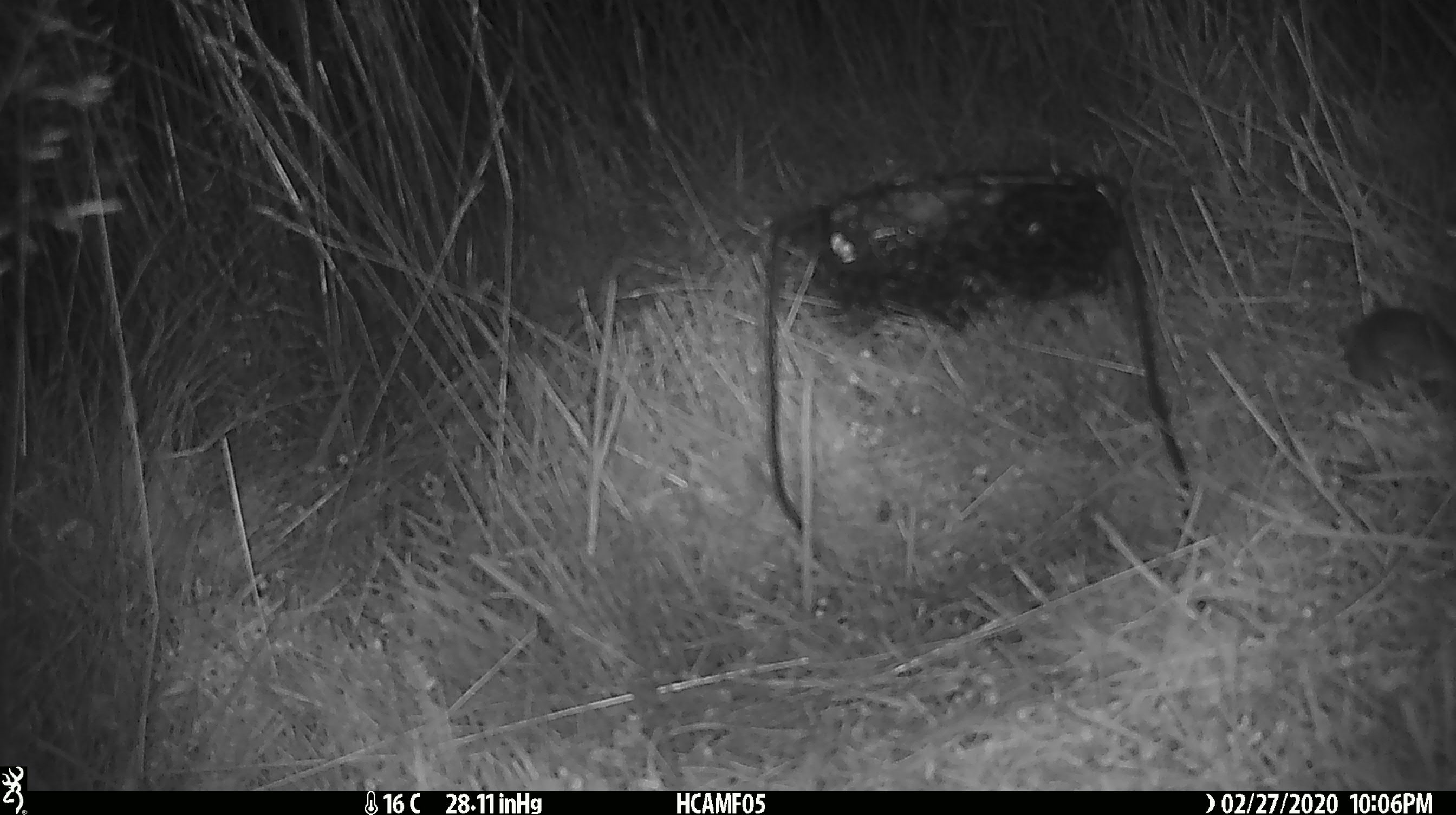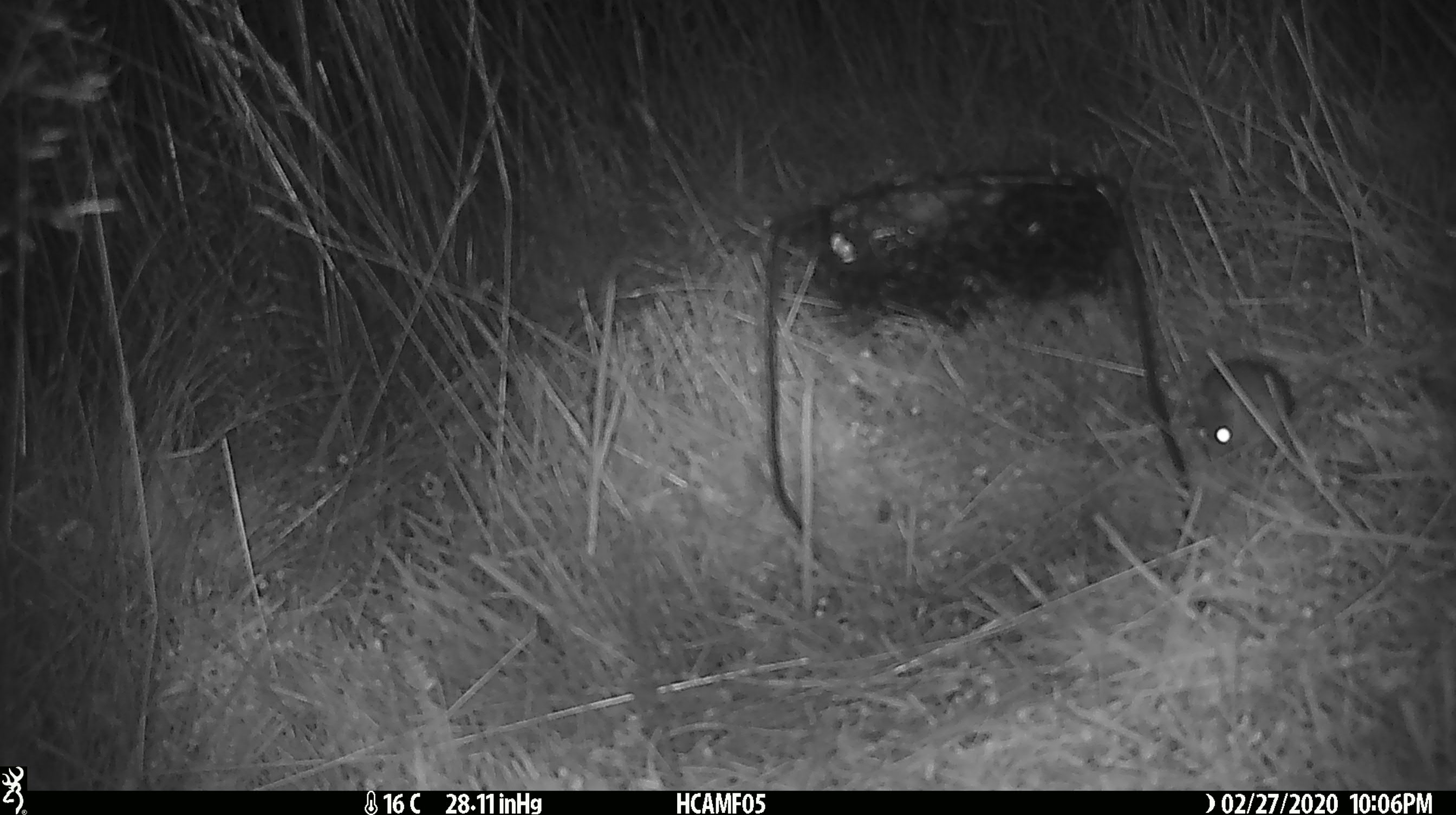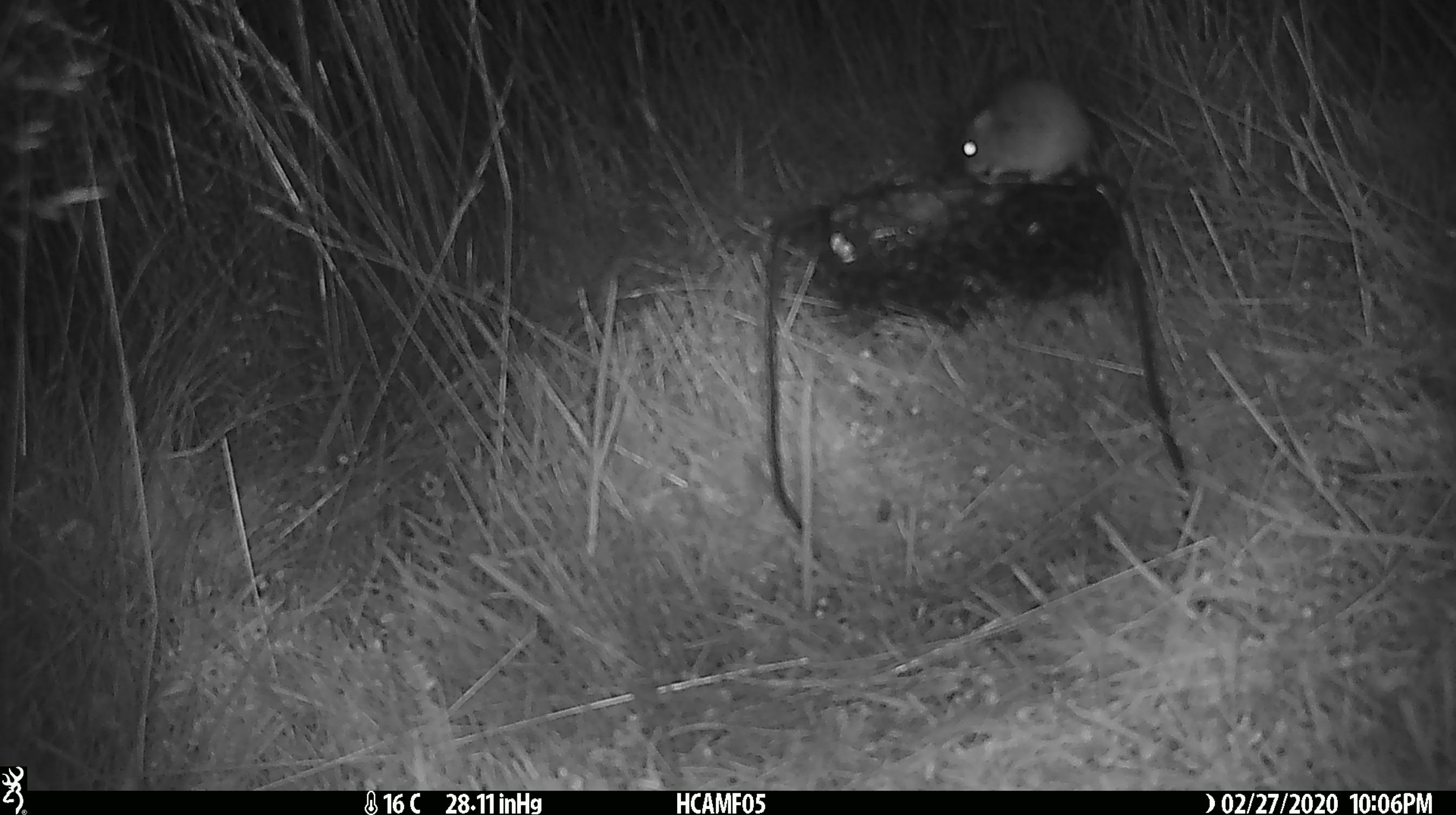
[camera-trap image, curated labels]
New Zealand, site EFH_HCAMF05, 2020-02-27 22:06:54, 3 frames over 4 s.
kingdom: Animalia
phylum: Chordata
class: Mammalia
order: Rodentia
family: Muridae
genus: Mus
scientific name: Mus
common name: mouse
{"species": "mouse (Mus)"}